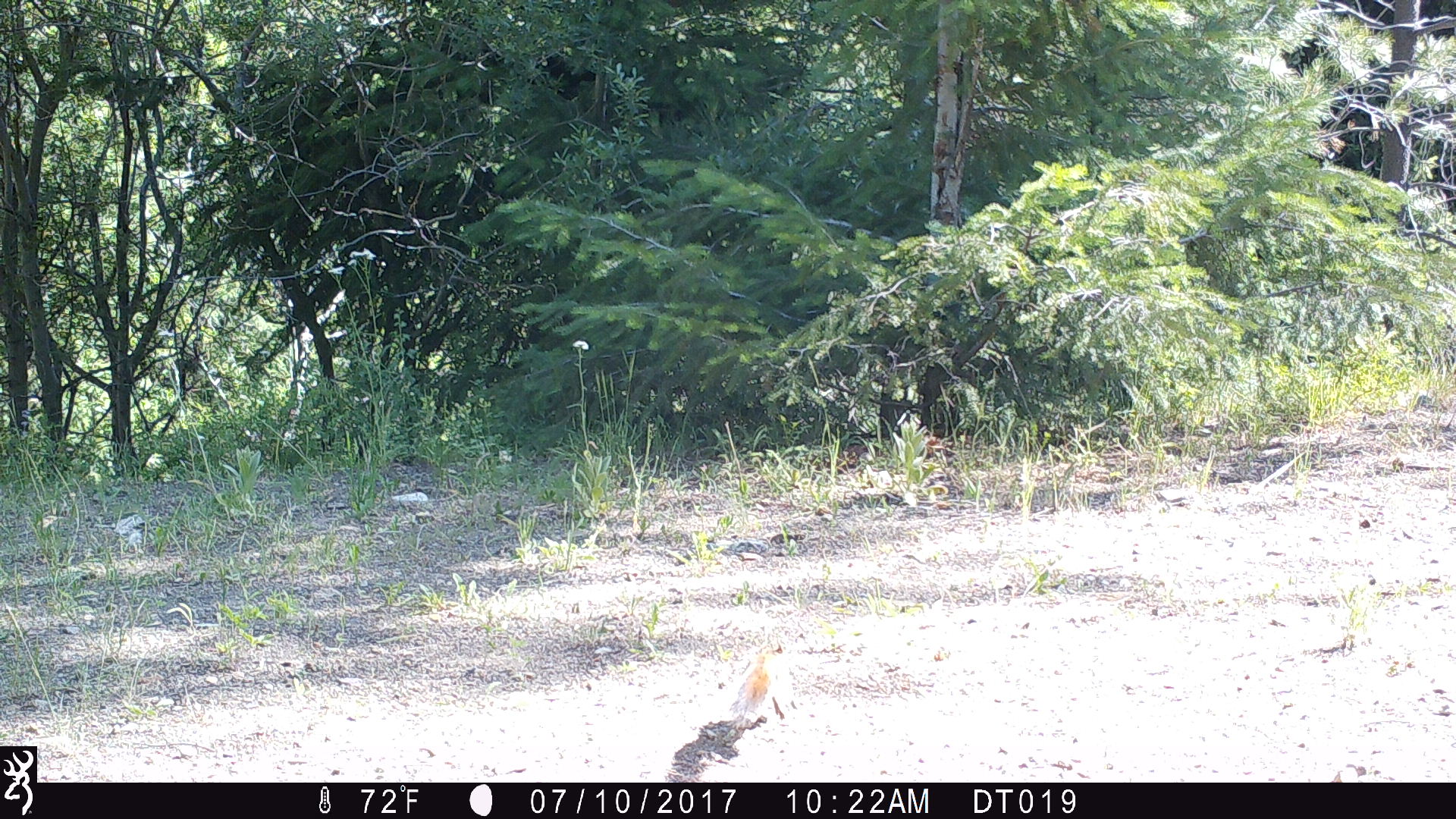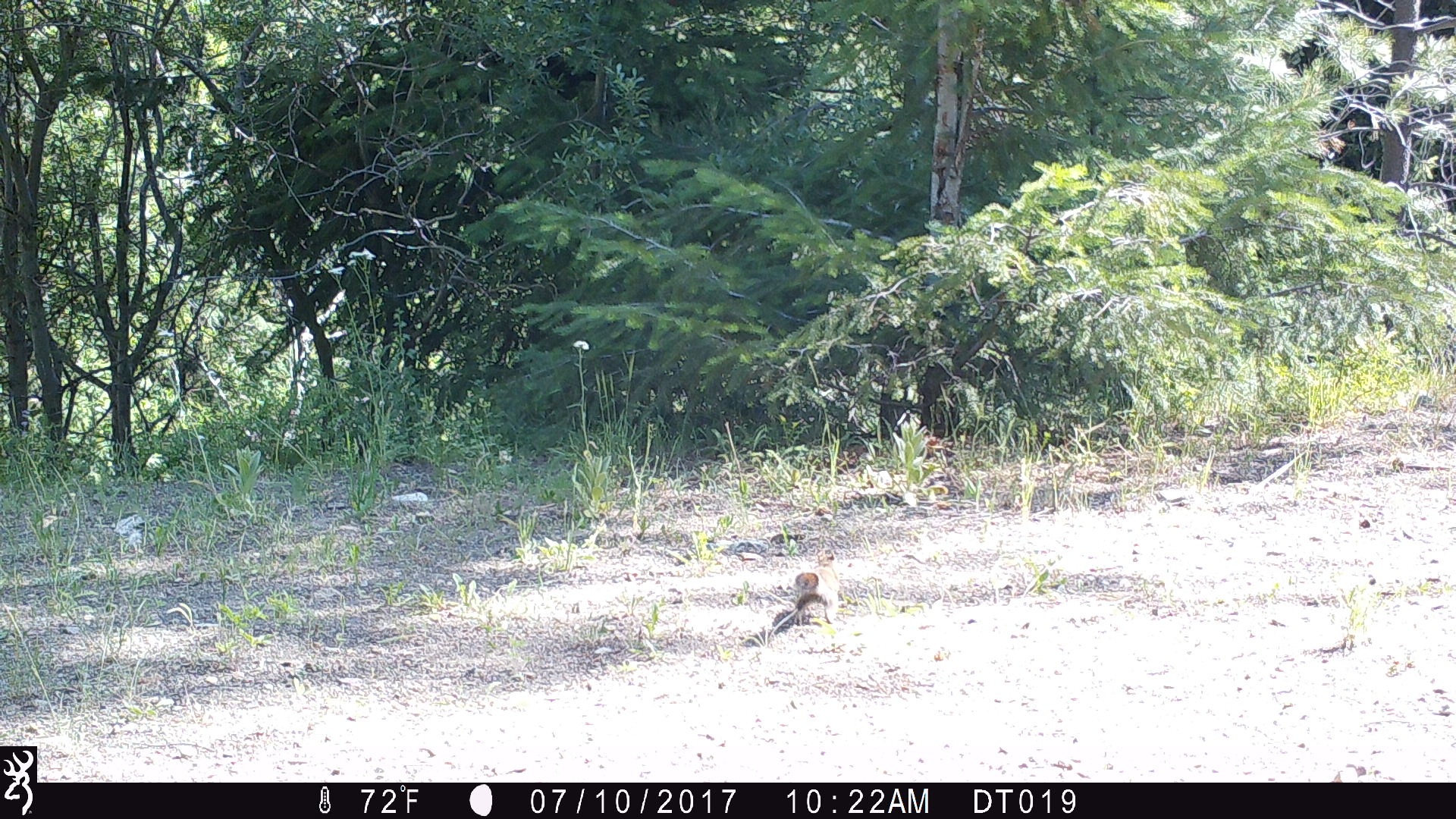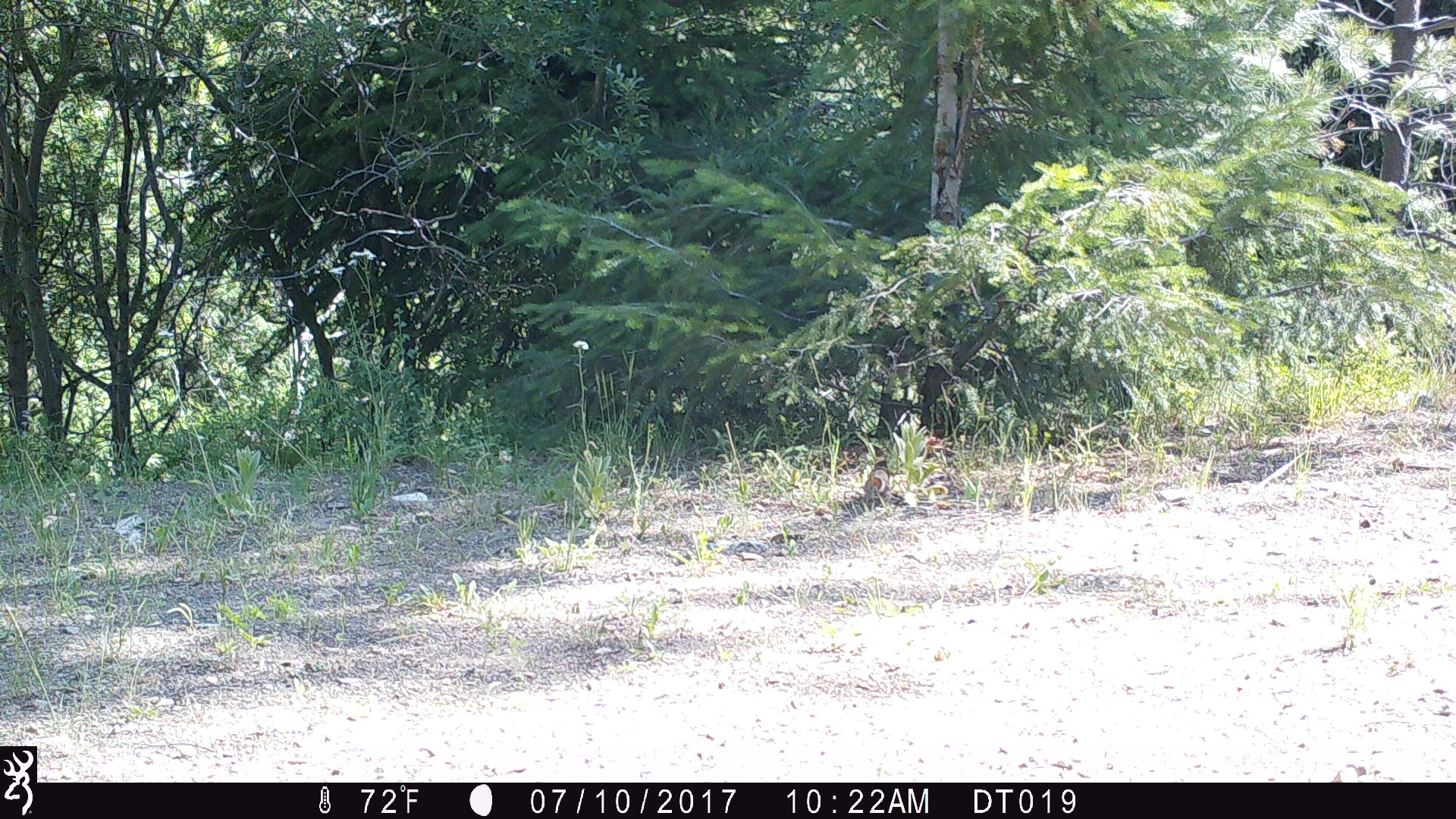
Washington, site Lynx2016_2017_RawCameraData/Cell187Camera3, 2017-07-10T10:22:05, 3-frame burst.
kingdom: Animalia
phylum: Chordata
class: Mammalia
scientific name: Mammalia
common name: small mammal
Small mammal (Mammalia). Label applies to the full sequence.